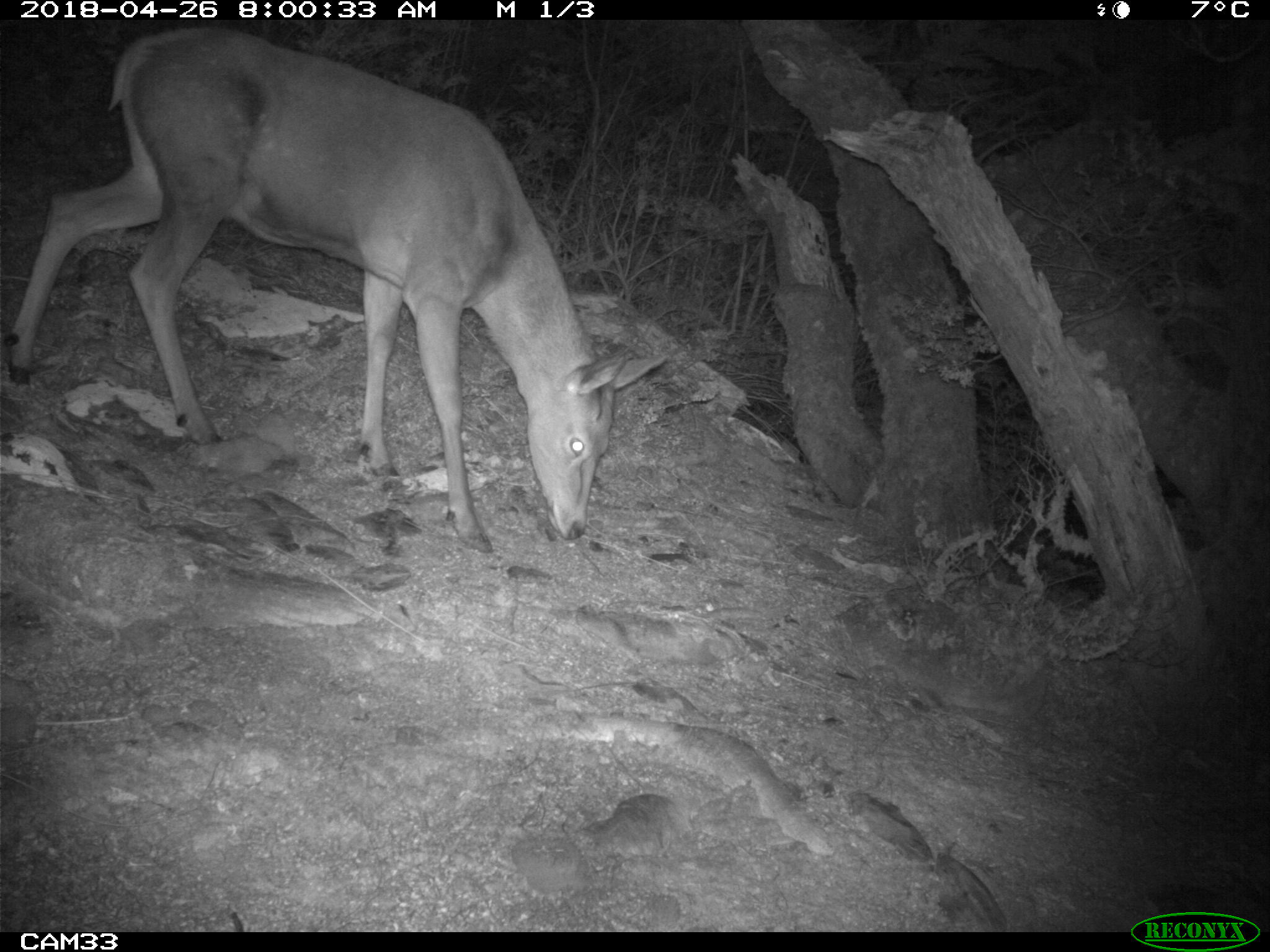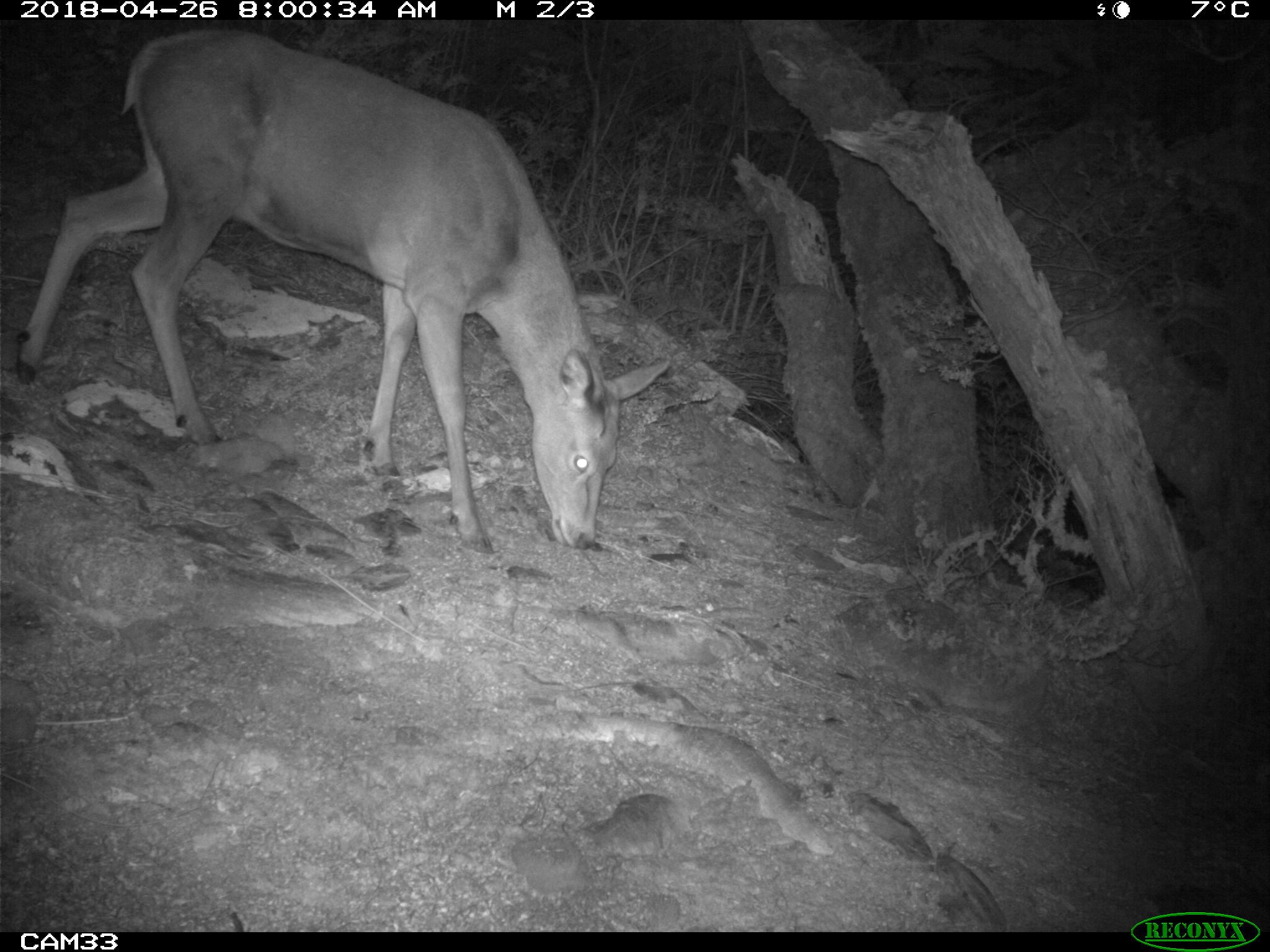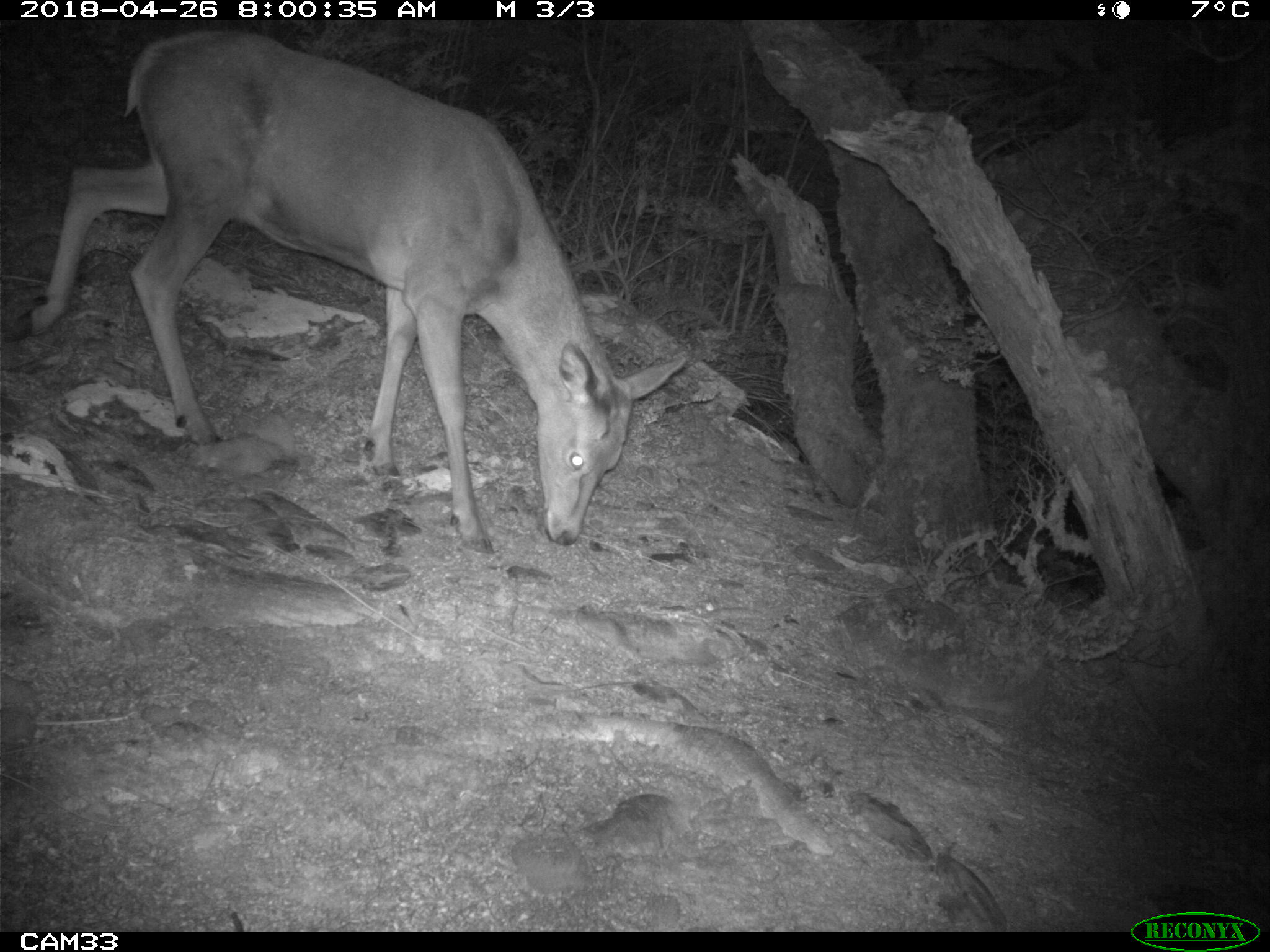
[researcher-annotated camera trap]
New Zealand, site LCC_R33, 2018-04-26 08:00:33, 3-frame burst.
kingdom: Animalia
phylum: Chordata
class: Mammalia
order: Artiodactyla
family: Cervidae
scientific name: Cervidae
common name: deer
Deer (Cervidae).